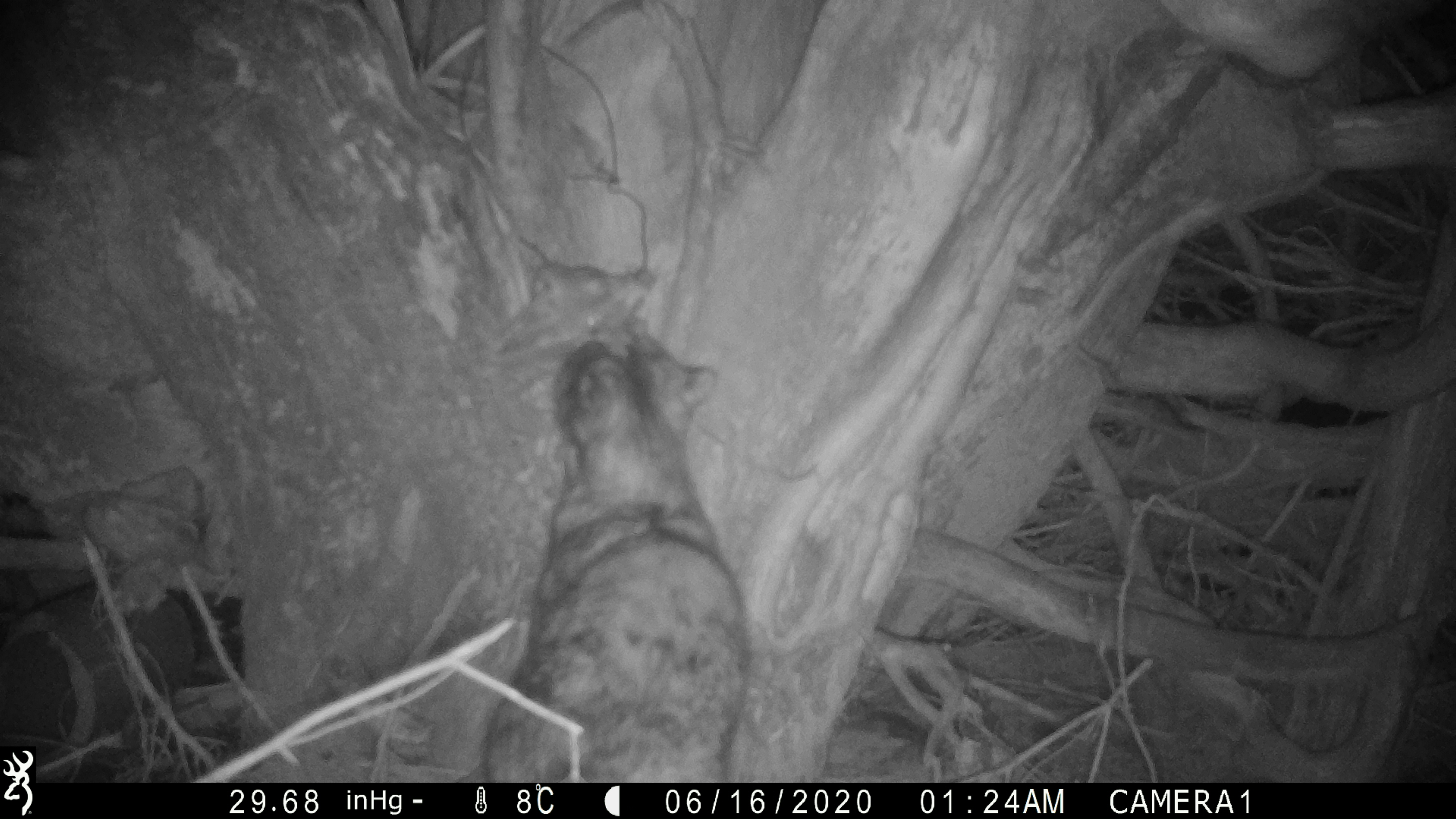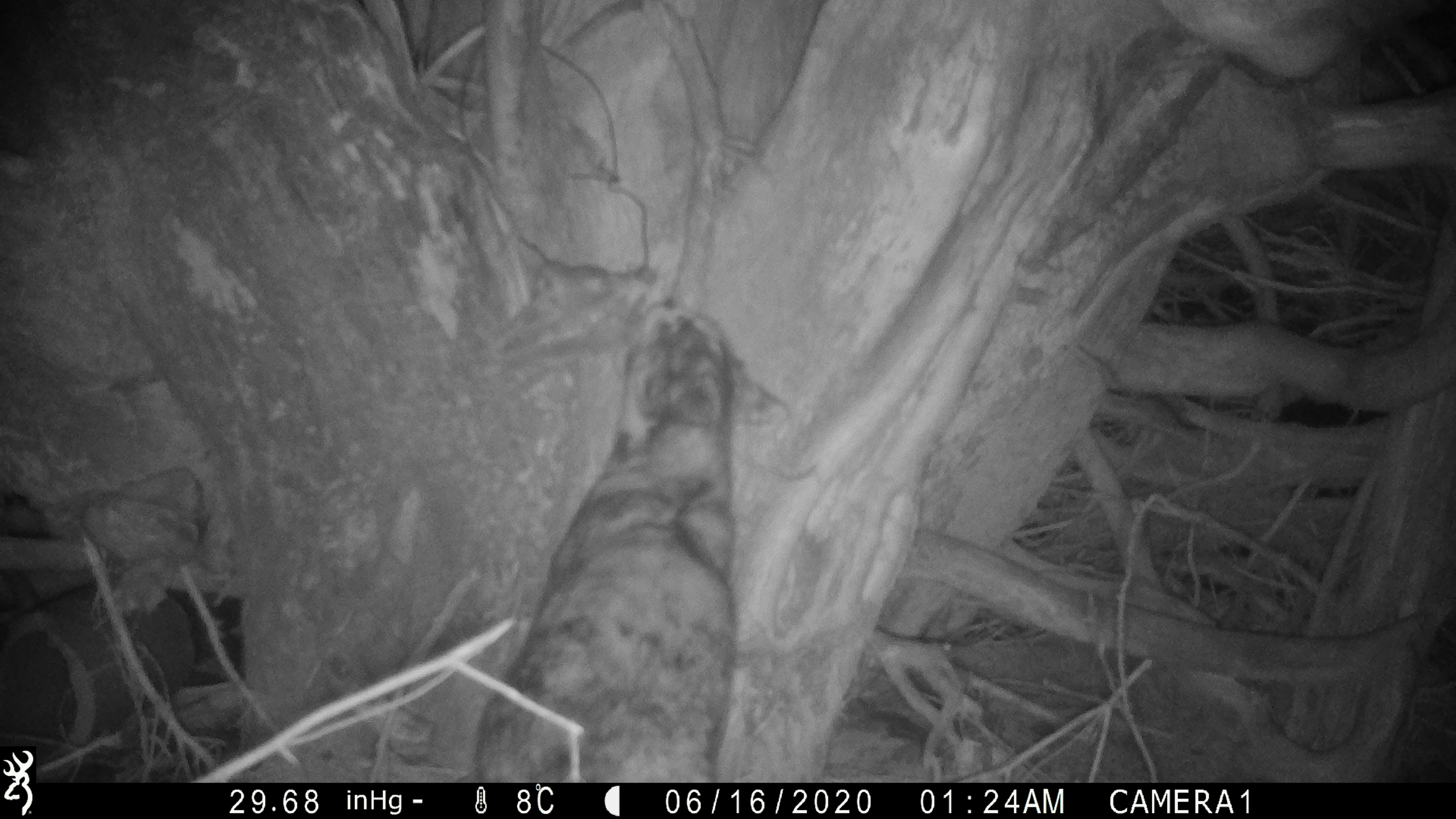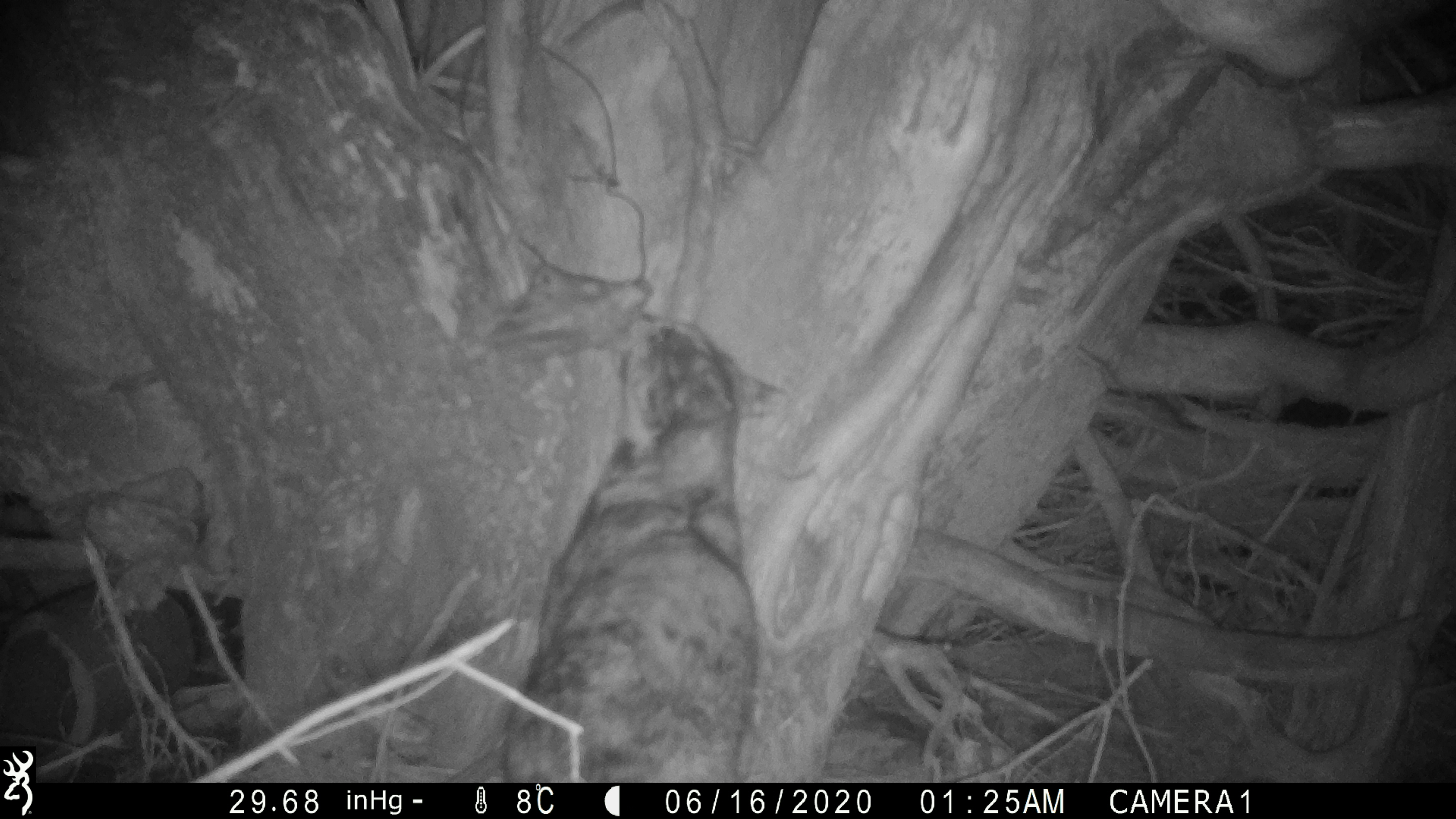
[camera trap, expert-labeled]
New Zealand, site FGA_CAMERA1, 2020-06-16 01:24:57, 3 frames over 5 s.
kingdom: Animalia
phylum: Chordata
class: Mammalia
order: Carnivora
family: Felidae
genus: Felis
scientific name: Felis catus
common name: domestic cat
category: cat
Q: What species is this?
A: Cat (domestic cat) (Felis catus).